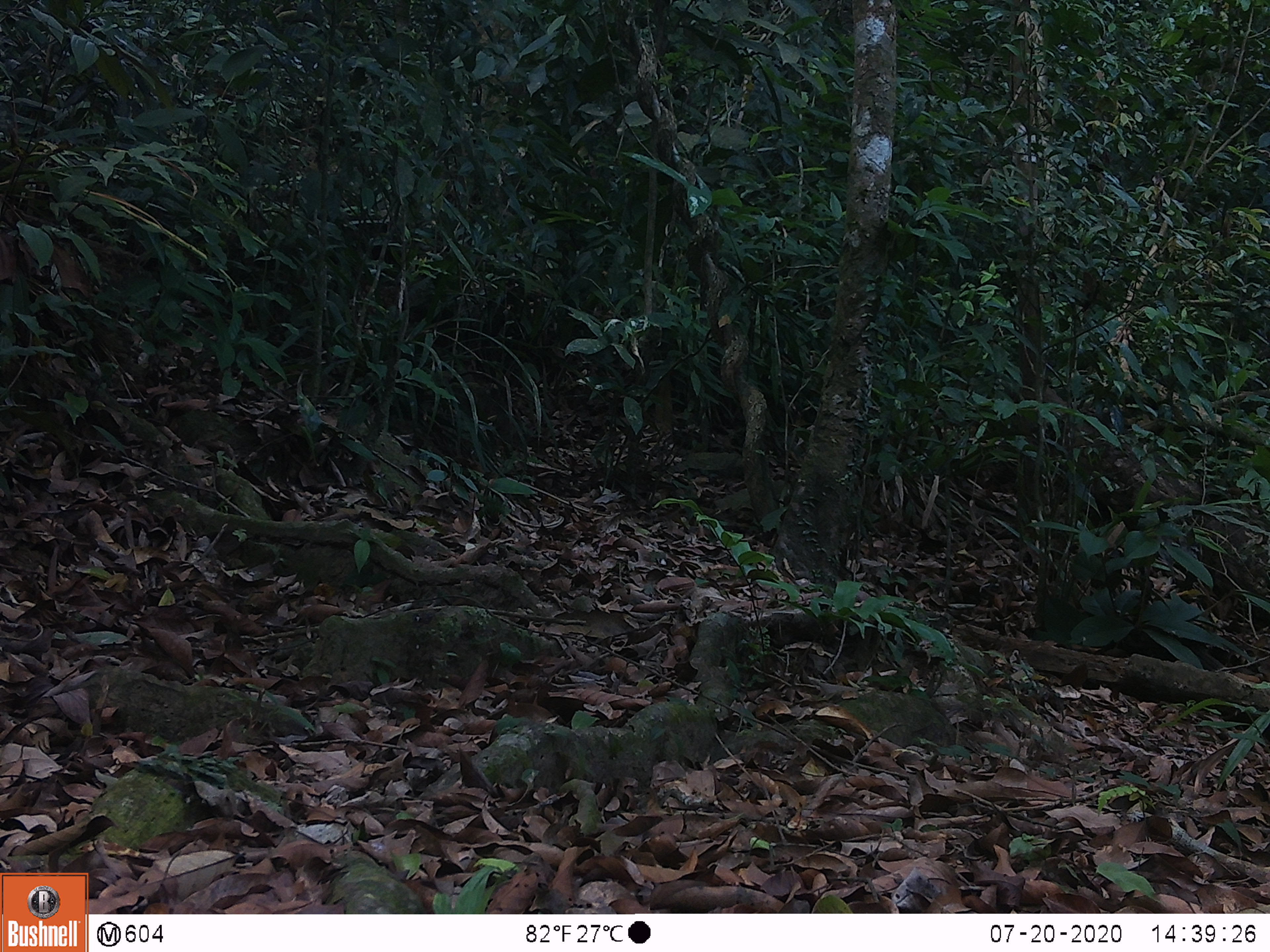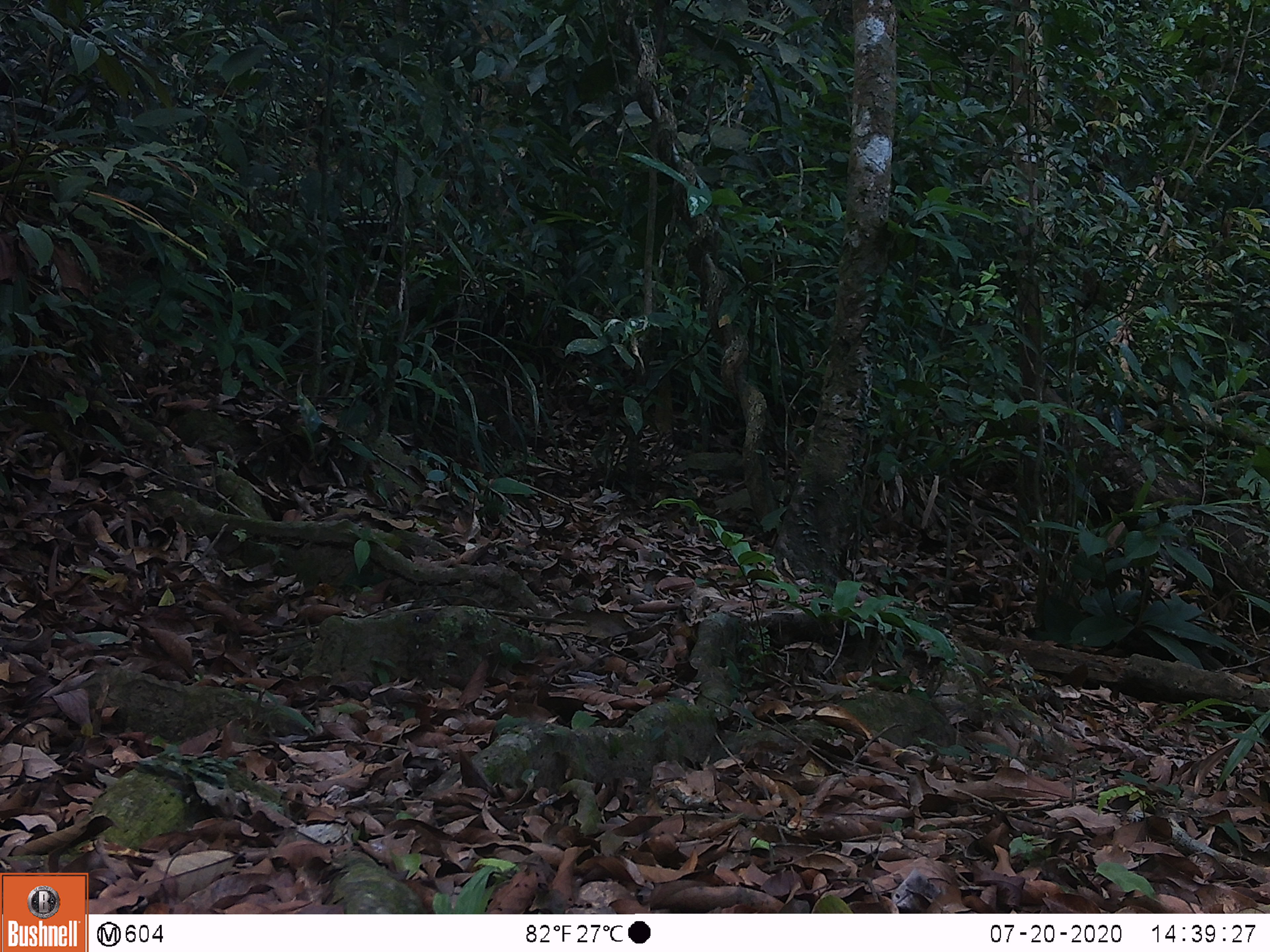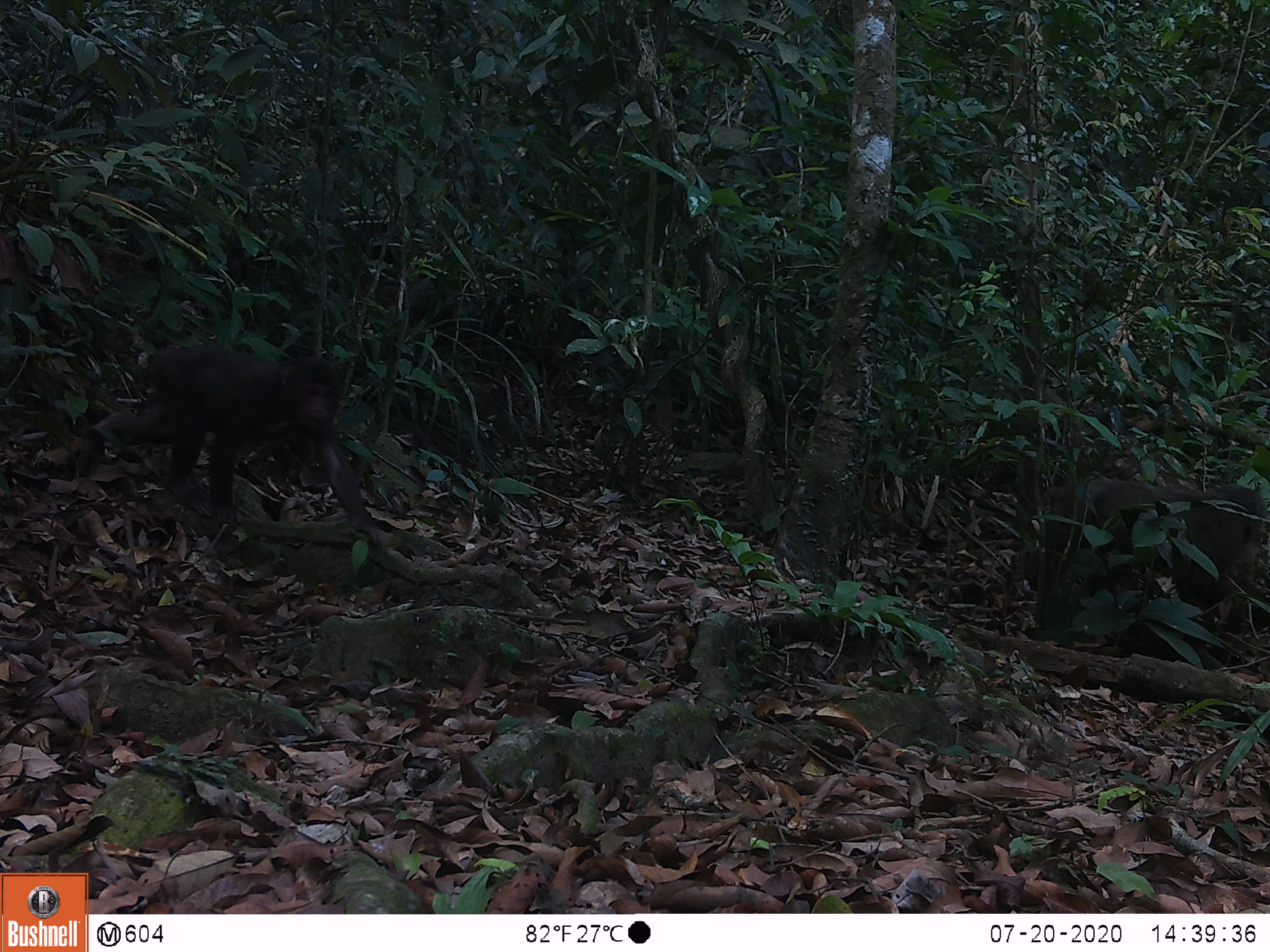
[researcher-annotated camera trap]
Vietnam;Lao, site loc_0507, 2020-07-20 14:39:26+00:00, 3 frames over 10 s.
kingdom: Animalia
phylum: Chordata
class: Mammalia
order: Primates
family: Cercopithecidae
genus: Macaca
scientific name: Macaca arctoides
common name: stump-tailed macaque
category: stump tailed macaque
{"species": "stump tailed macaque (stump-tailed macaque) (Macaca arctoides)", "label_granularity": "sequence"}